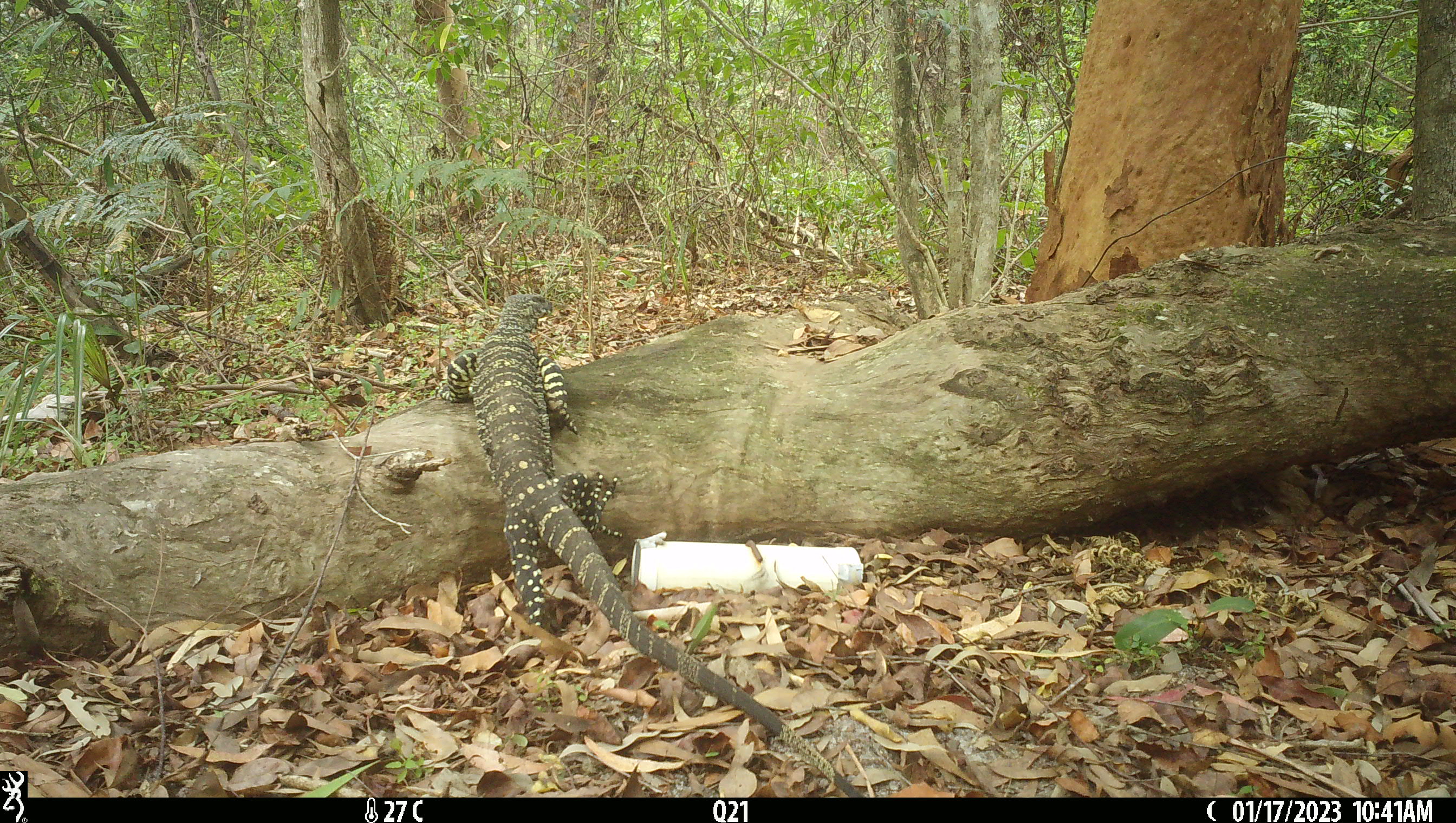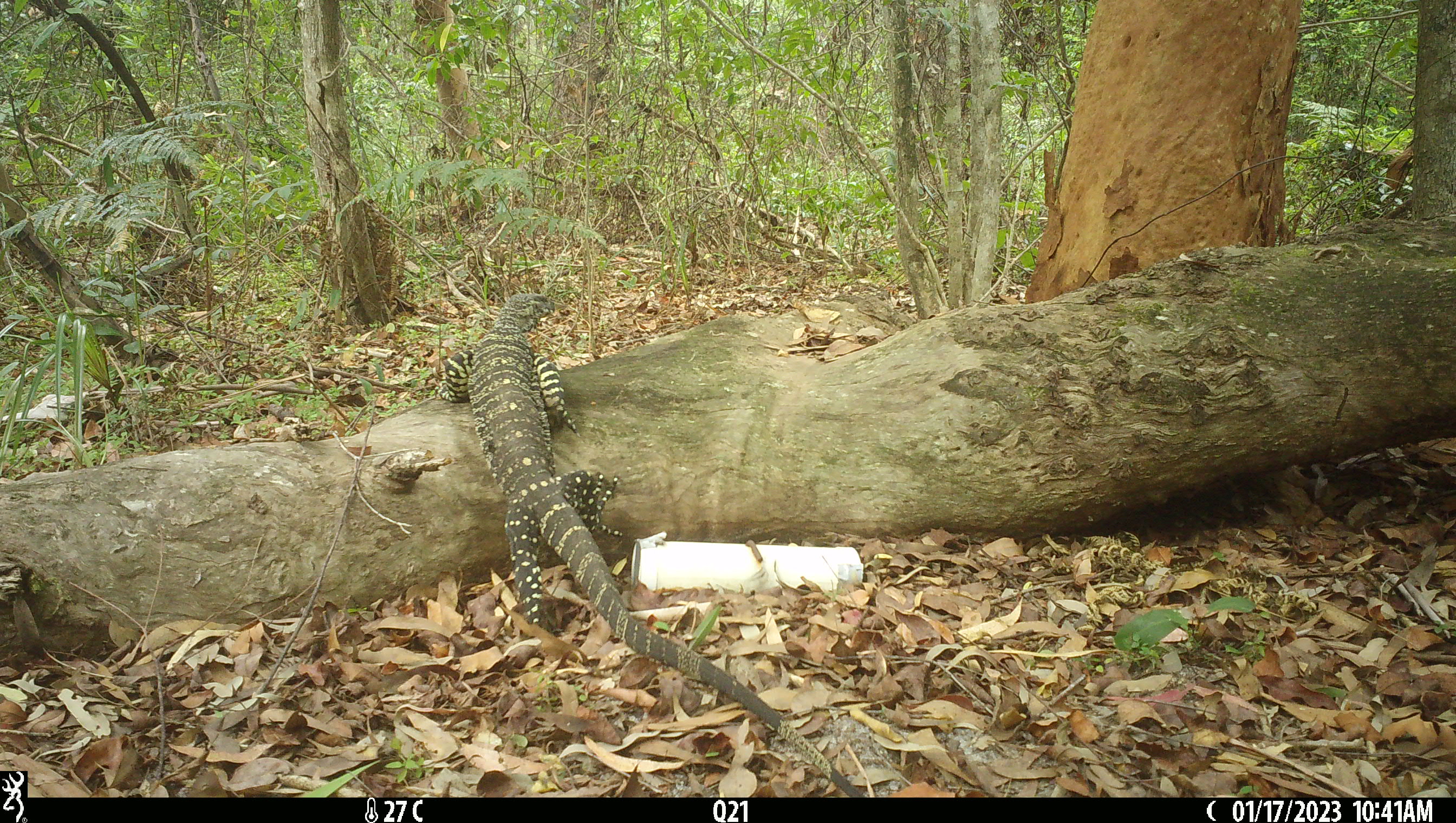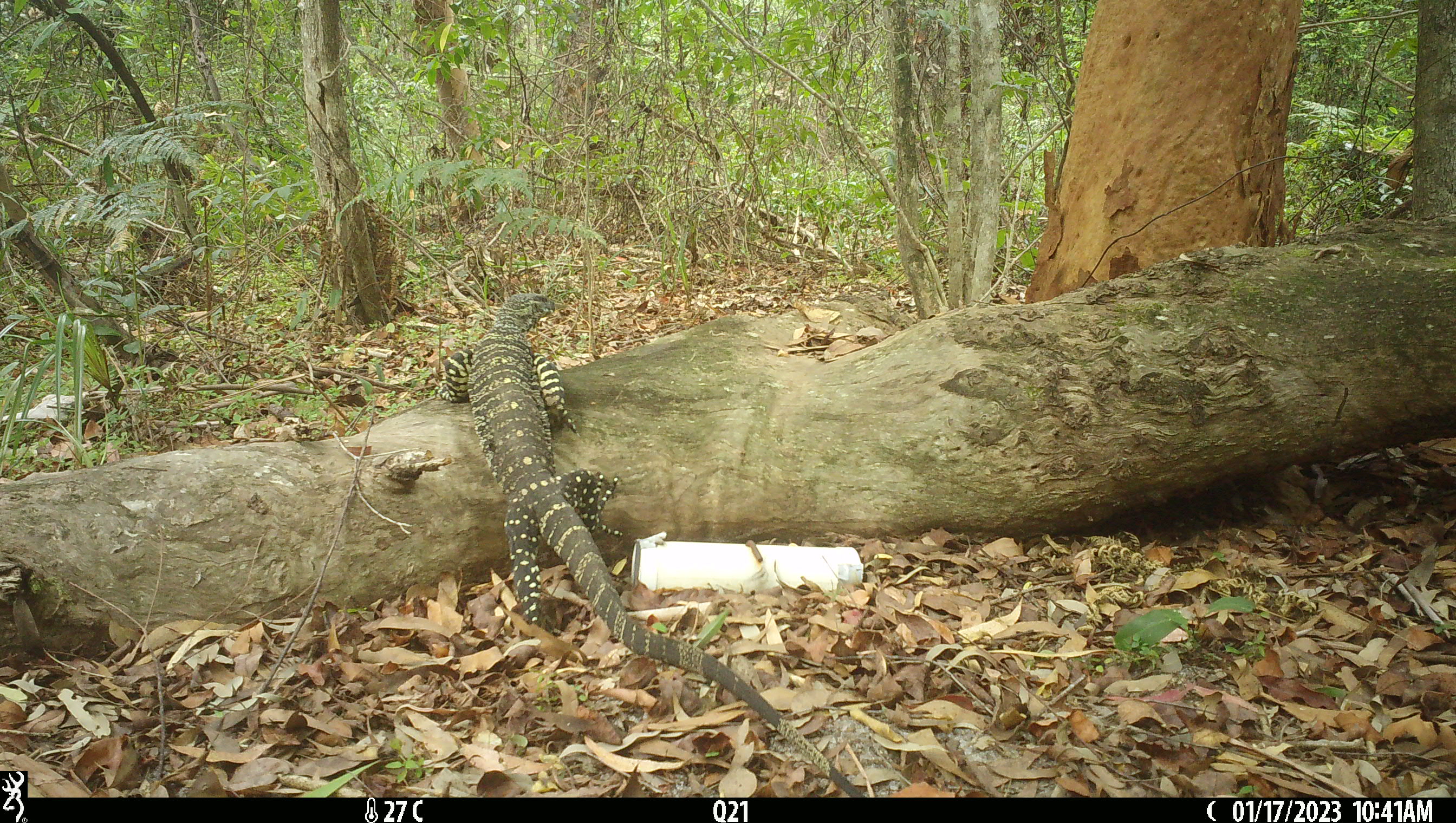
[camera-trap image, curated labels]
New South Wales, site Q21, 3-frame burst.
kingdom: Animalia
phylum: Chordata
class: Reptilia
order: Squamata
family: Varanidae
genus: Varanus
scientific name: Varanus varius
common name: lace monitor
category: goanna